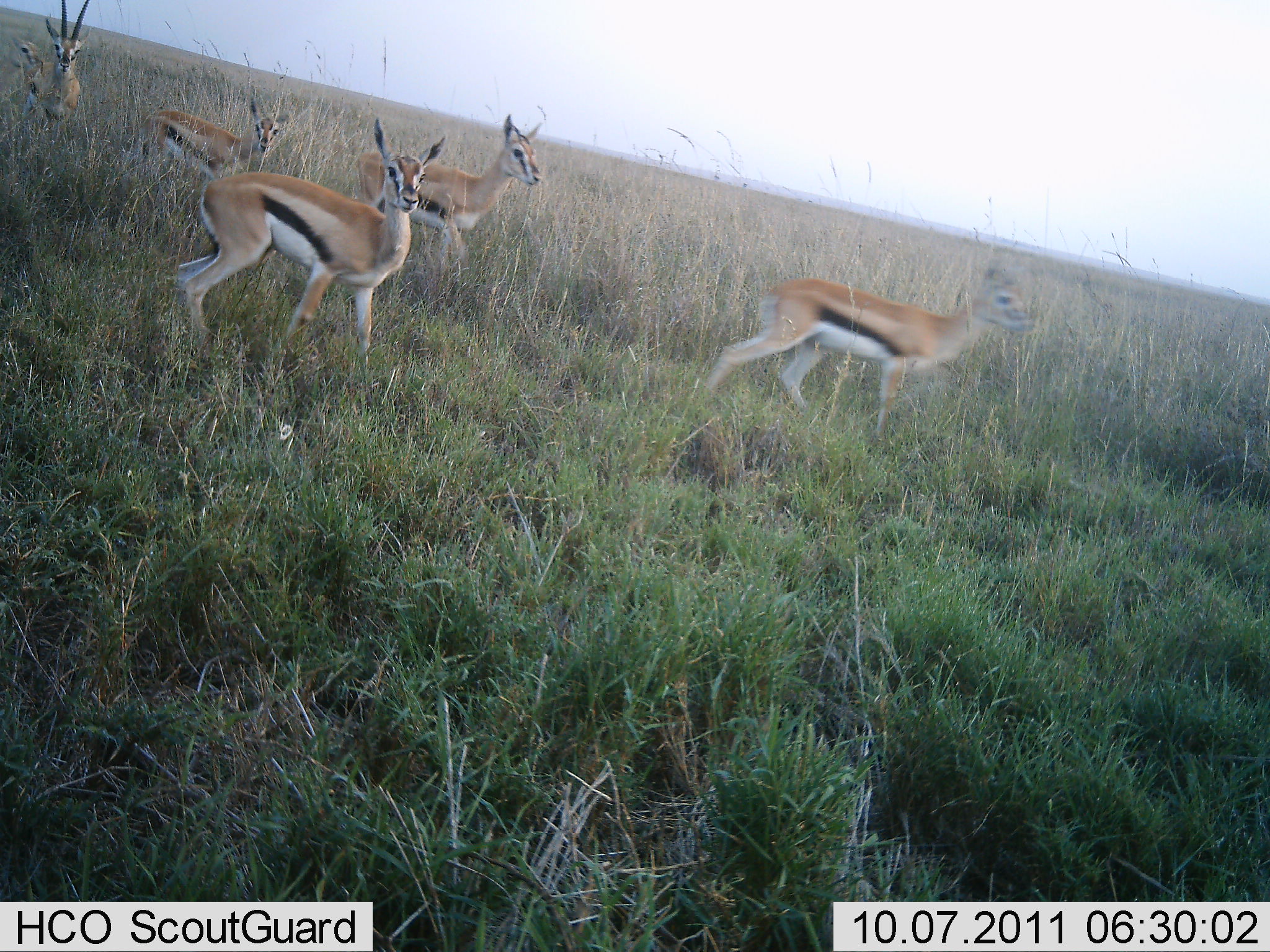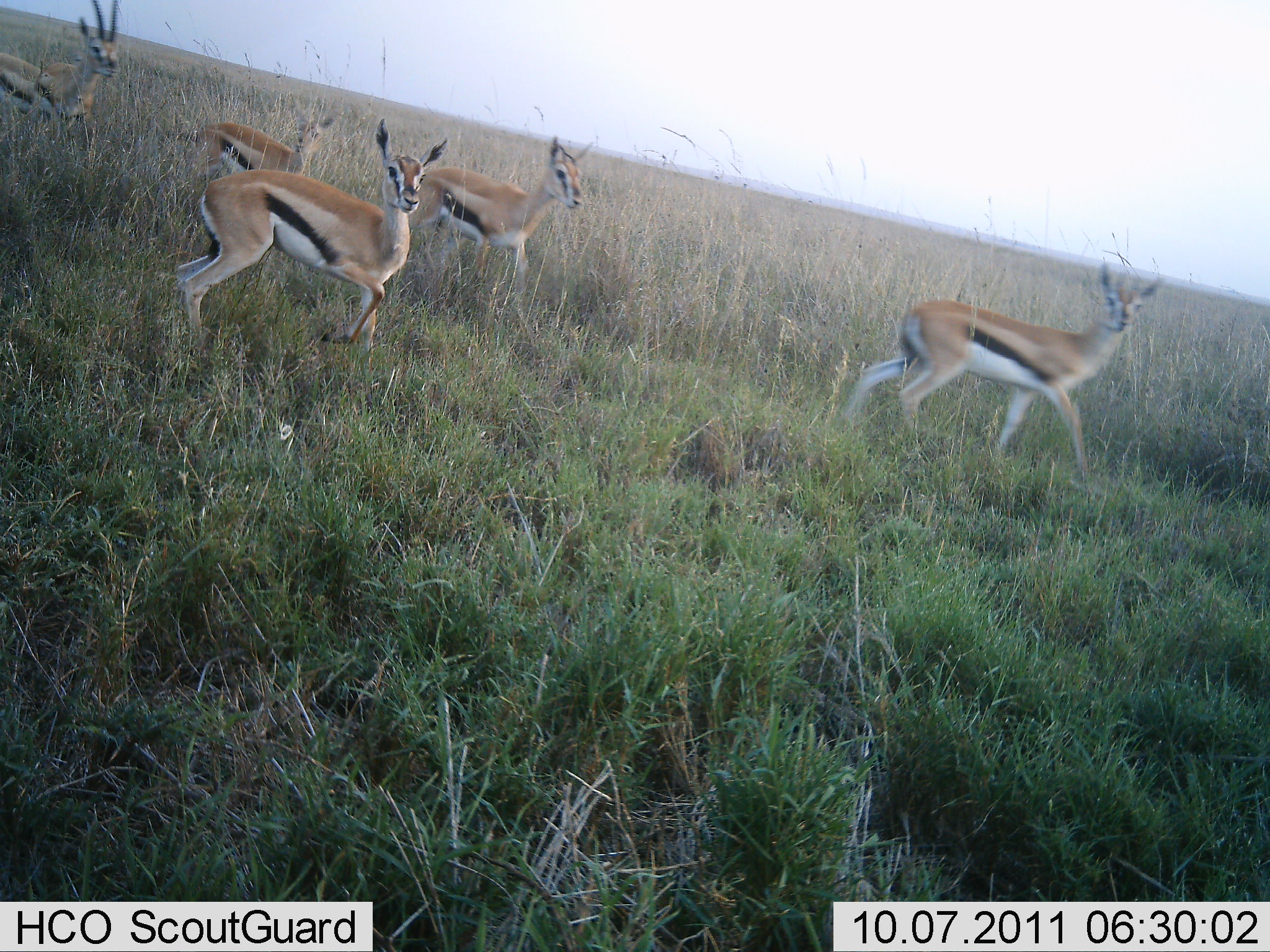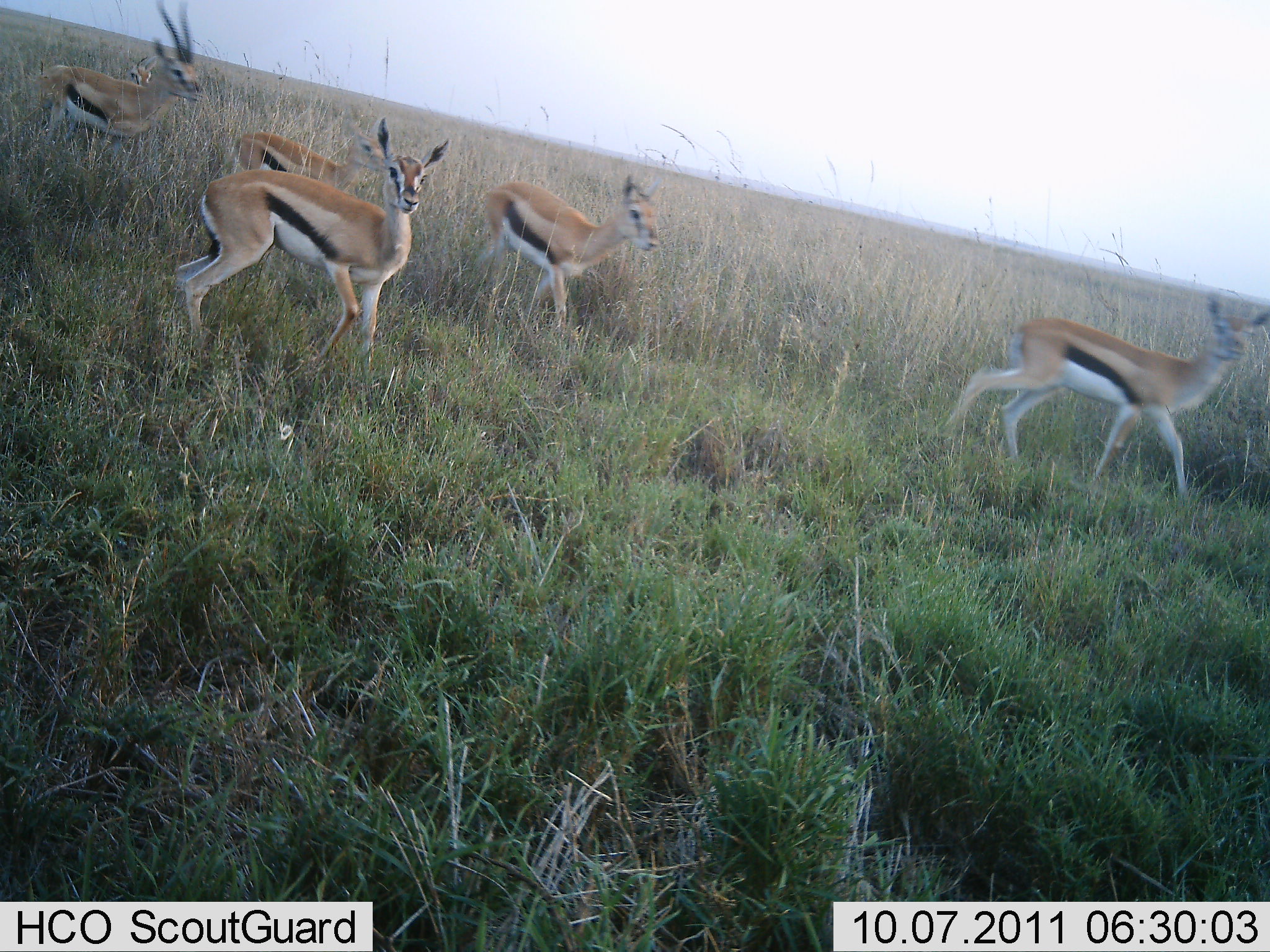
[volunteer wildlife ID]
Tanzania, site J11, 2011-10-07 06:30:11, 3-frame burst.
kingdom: Animalia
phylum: Chordata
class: Mammalia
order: Artiodactyla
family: Bovidae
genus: Eudorcas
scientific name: Eudorcas thomsonii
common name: thomson's gazelle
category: gazellethomsons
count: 5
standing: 46%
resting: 0%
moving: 100%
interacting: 0%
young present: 8%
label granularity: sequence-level